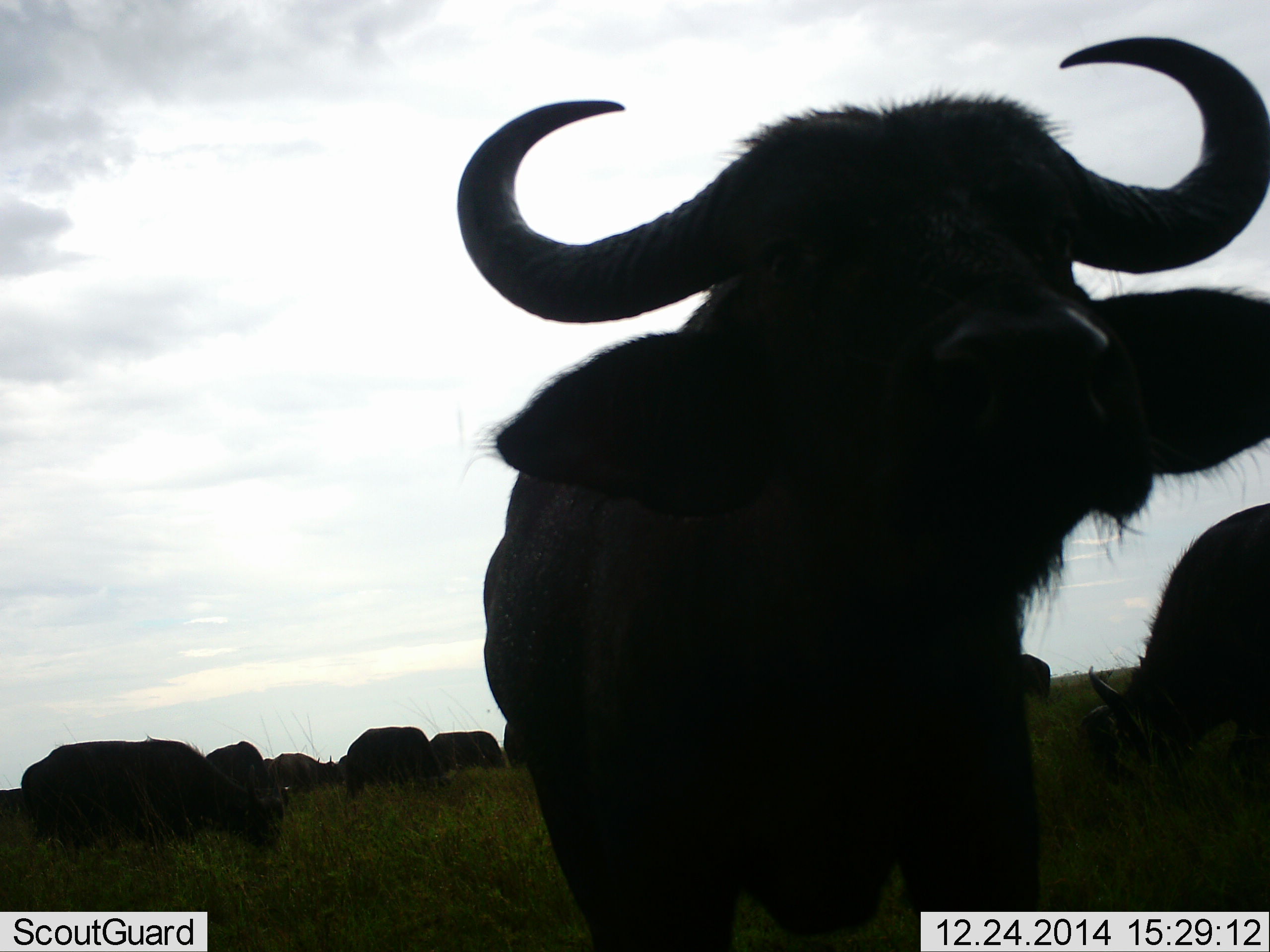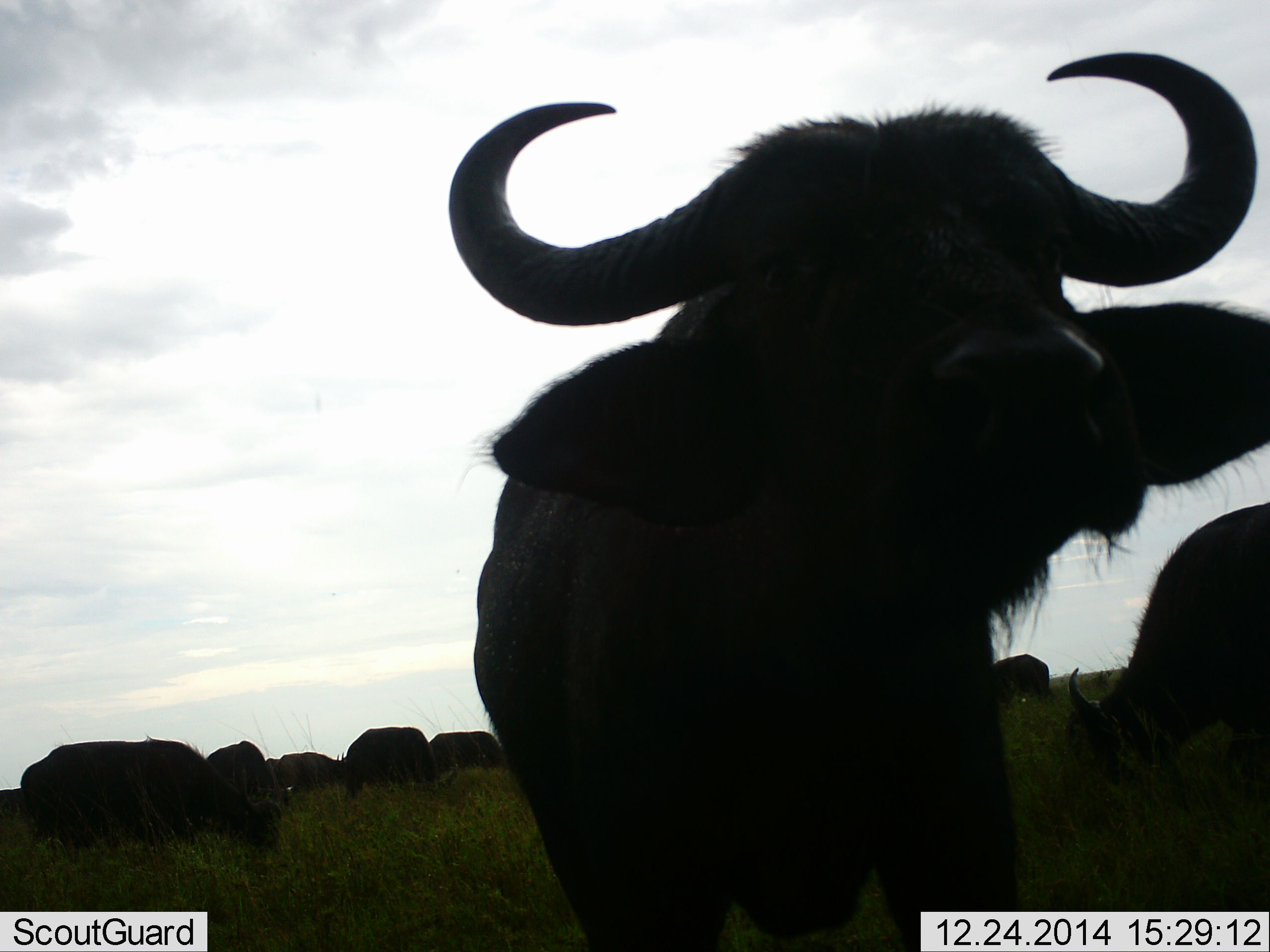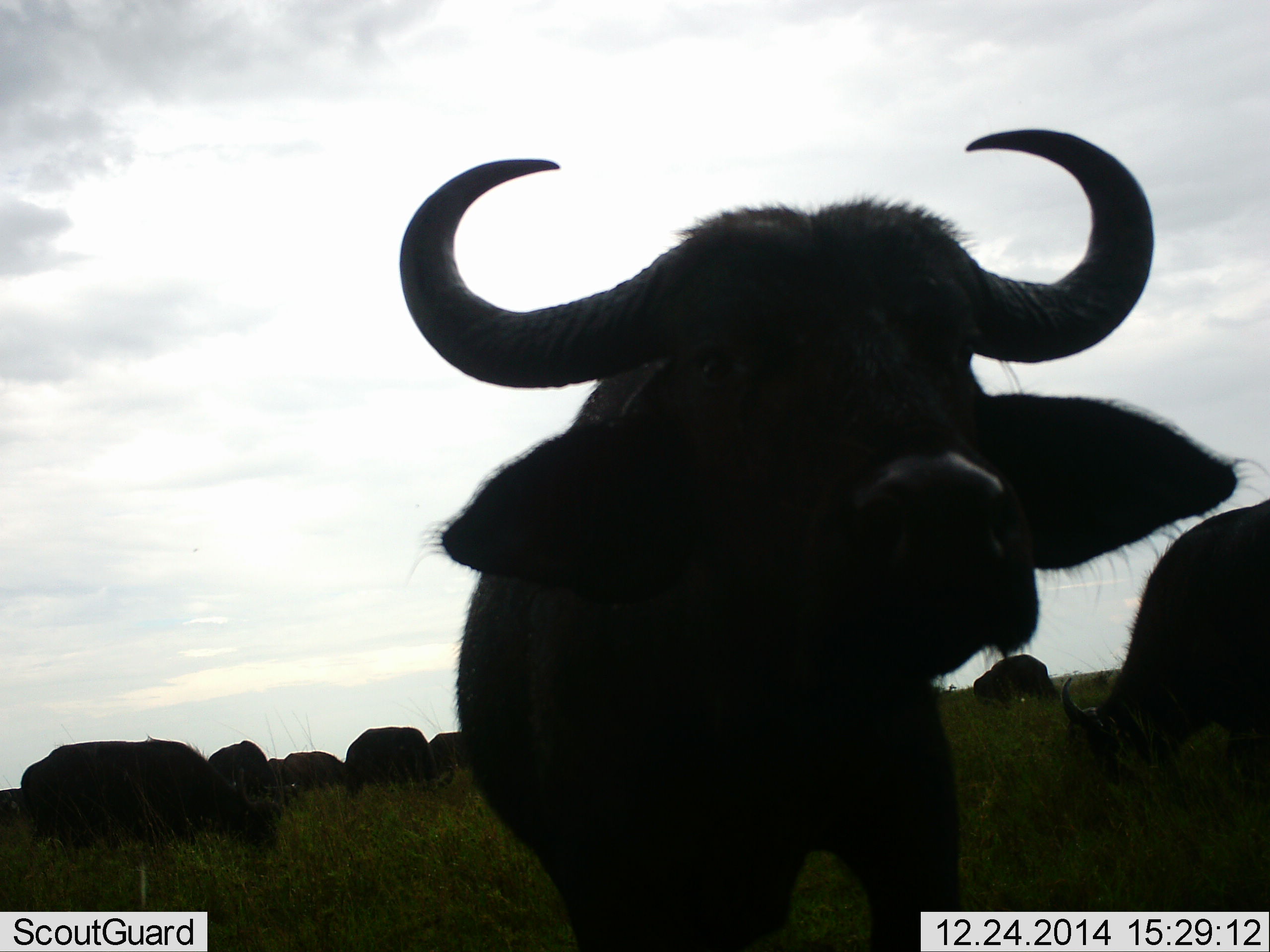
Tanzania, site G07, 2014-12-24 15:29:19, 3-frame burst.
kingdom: Animalia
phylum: Chordata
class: Mammalia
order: Artiodactyla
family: Bovidae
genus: Syncerus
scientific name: Syncerus caffer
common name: cape buffalo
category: buffalo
Buffalo (cape buffalo) (Syncerus caffer), count 9. Behavior (volunteer vote fractions): standing 80%, resting 0%, moving 30%, interacting 0%. Young present (vote fraction): 0%. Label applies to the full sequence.